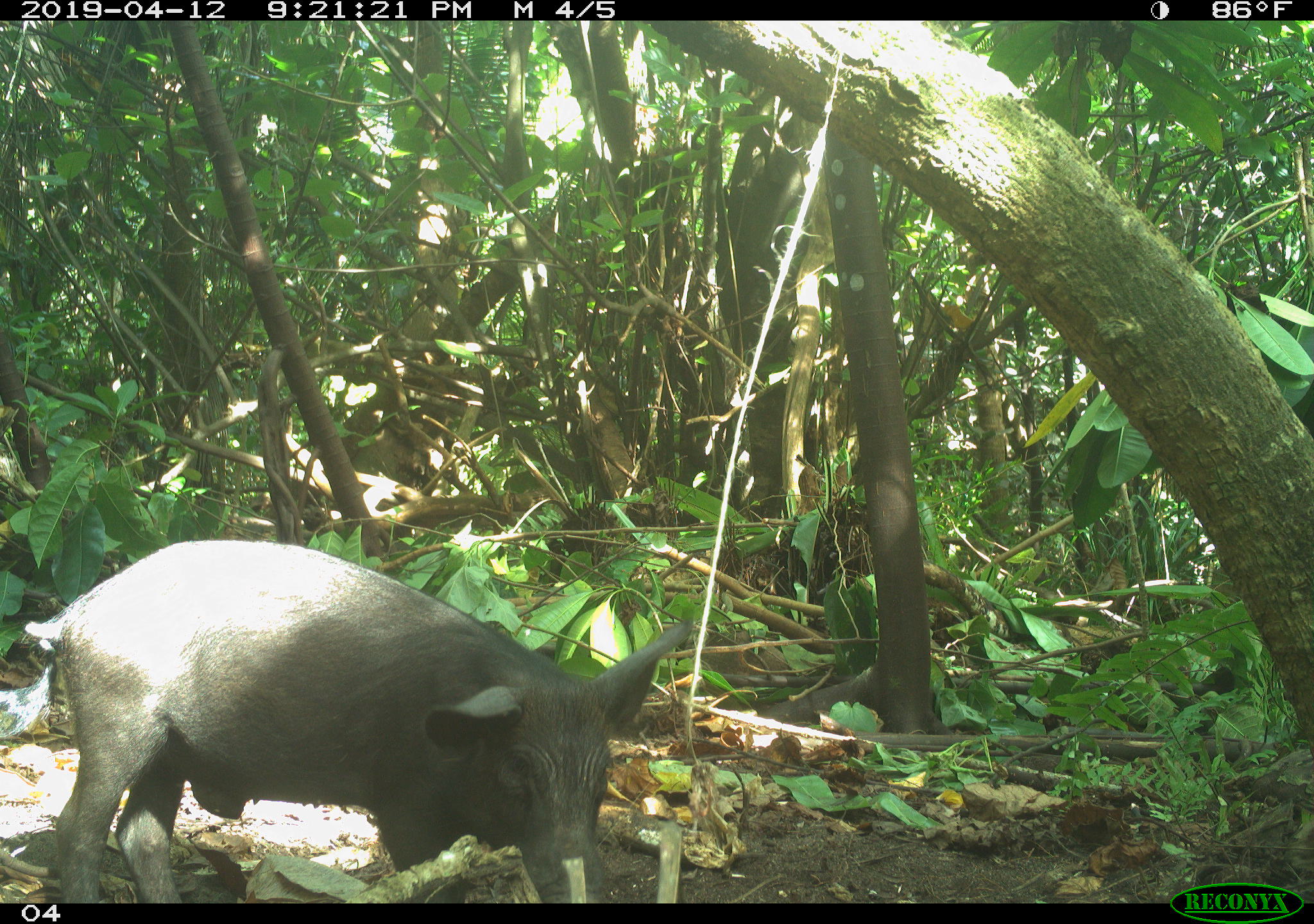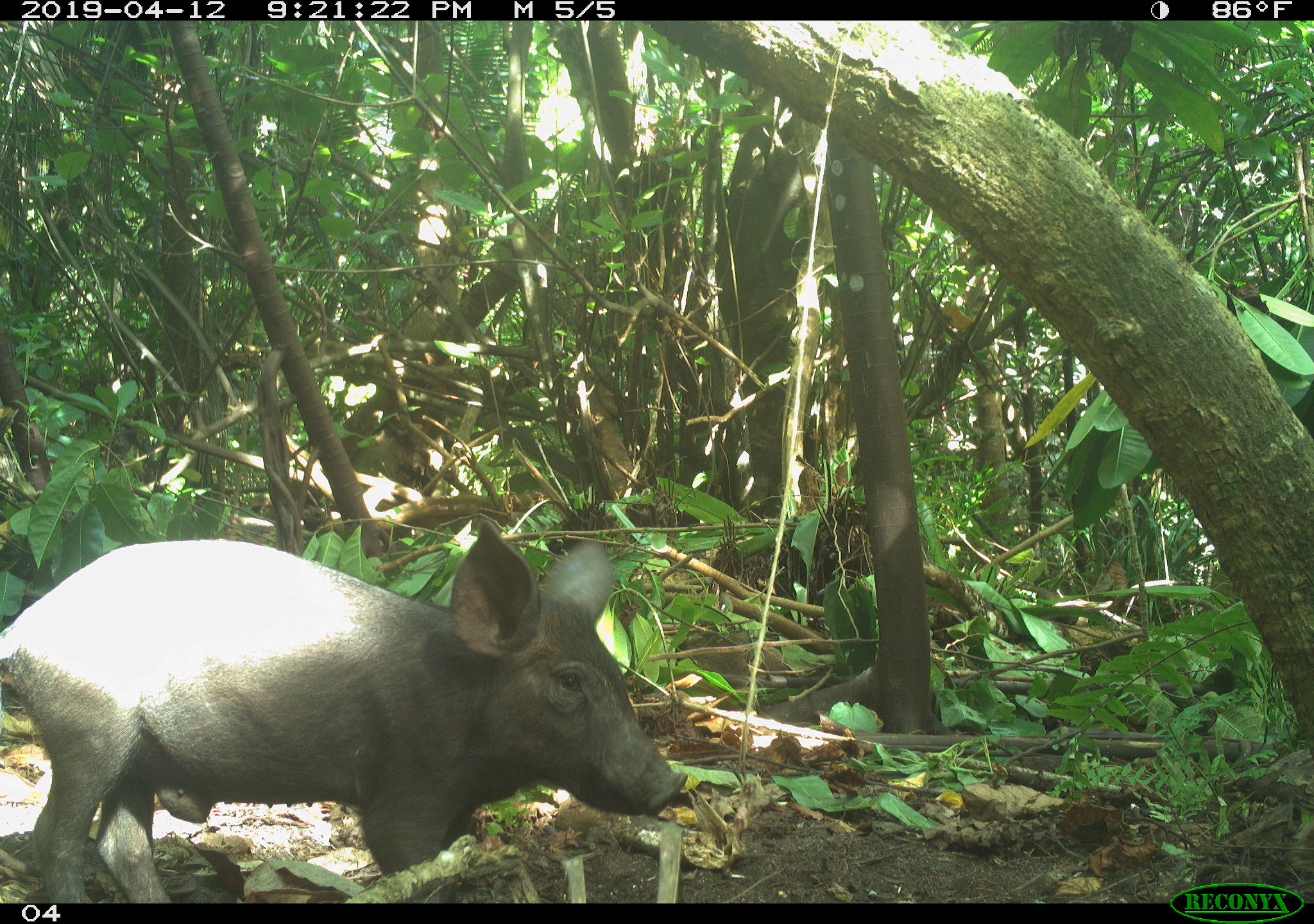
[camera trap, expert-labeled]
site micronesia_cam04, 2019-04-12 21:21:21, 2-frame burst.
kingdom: Animalia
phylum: Chordata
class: Mammalia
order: Artiodactyla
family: Suidae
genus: Sus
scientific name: Sus scrofa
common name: pig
Pig (Sus scrofa).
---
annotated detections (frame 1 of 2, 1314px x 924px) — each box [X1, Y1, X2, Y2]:
pig: [42, 538, 680, 903]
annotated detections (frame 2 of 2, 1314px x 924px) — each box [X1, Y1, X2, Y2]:
pig: [1, 519, 678, 902]